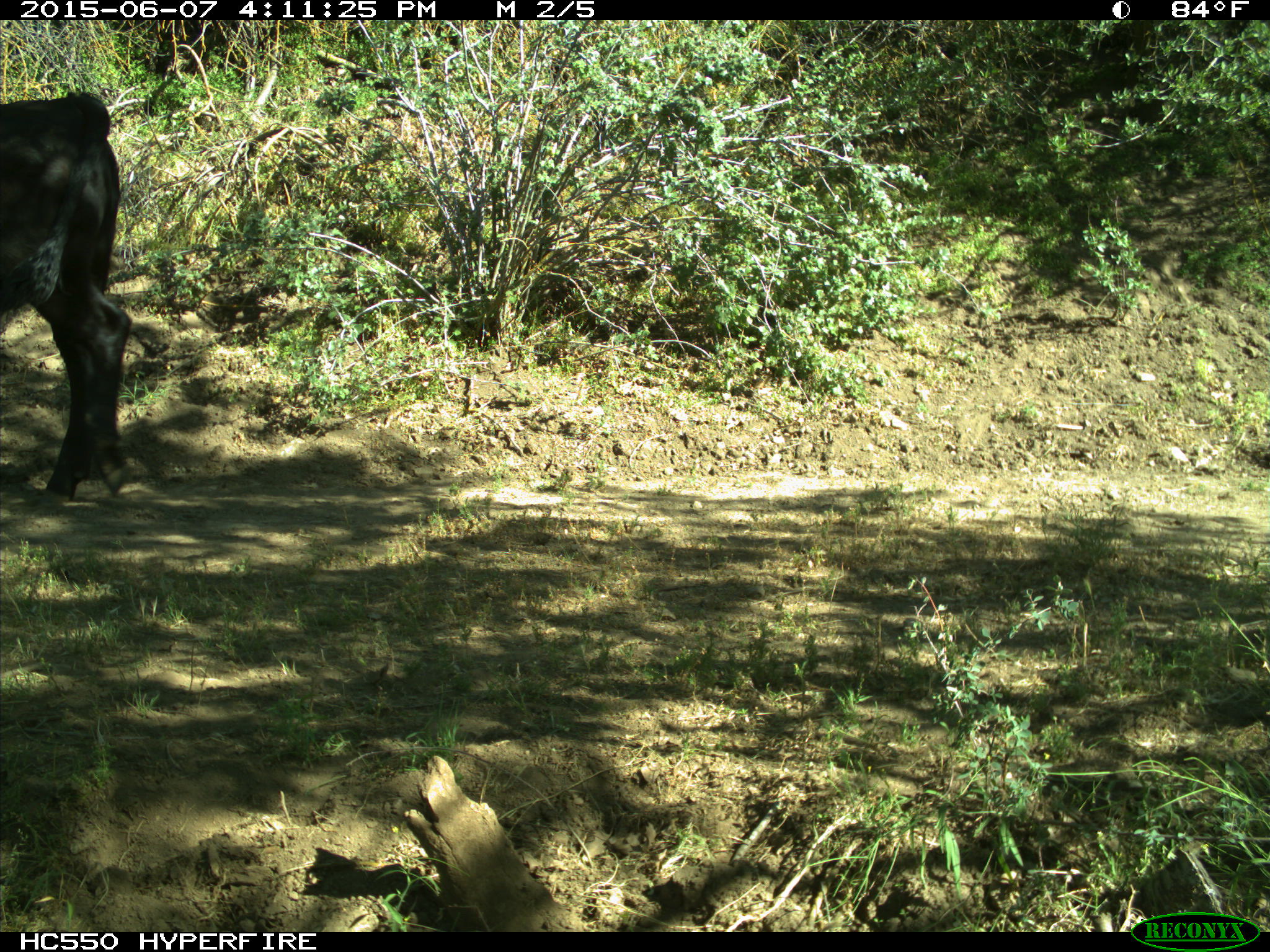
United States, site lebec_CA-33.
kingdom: Animalia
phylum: Chordata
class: Mammalia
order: Artiodactyla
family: Bovidae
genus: Bos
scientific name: Bos taurus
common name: domestic cow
Bos taurus (domestic cow).